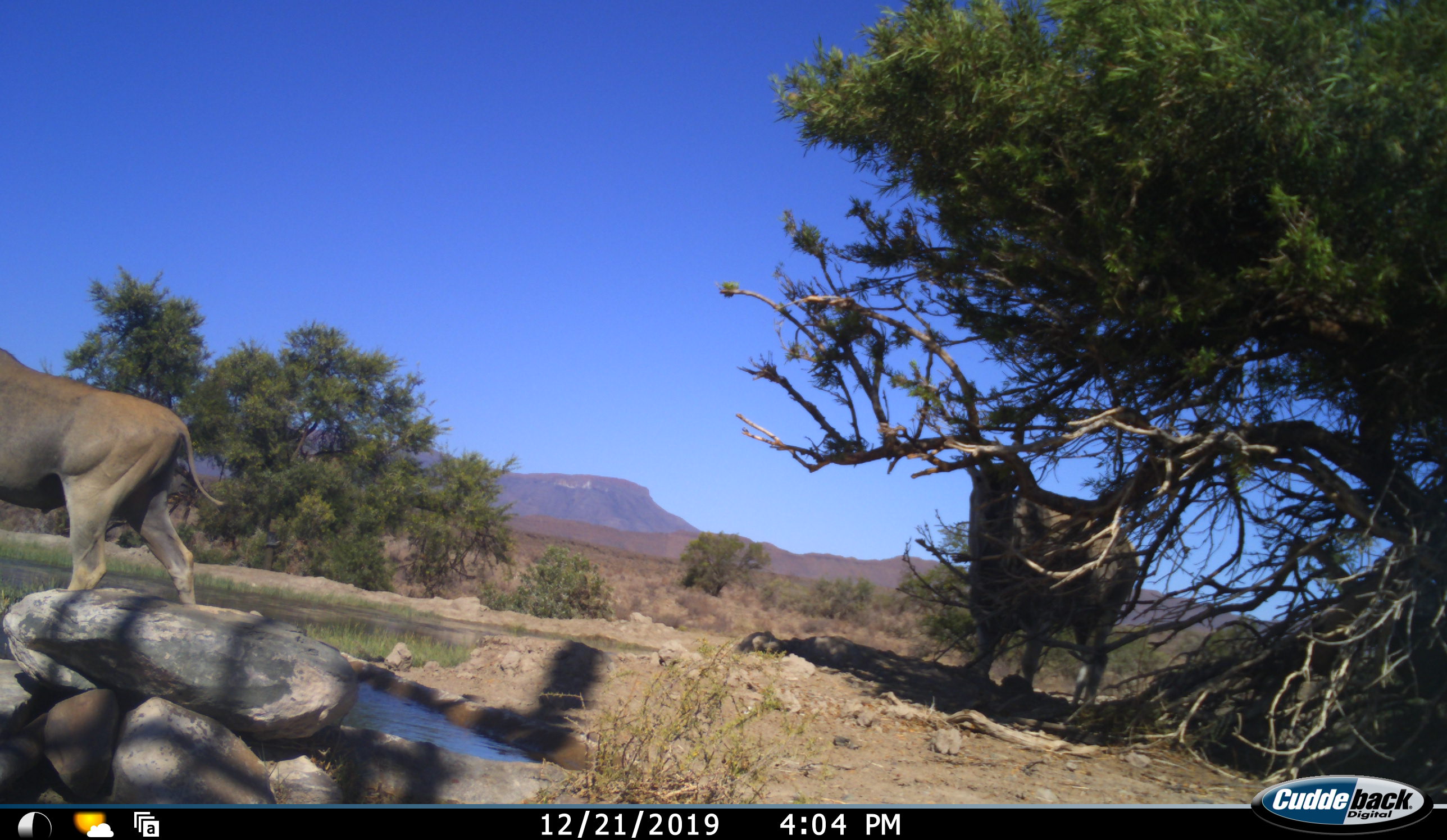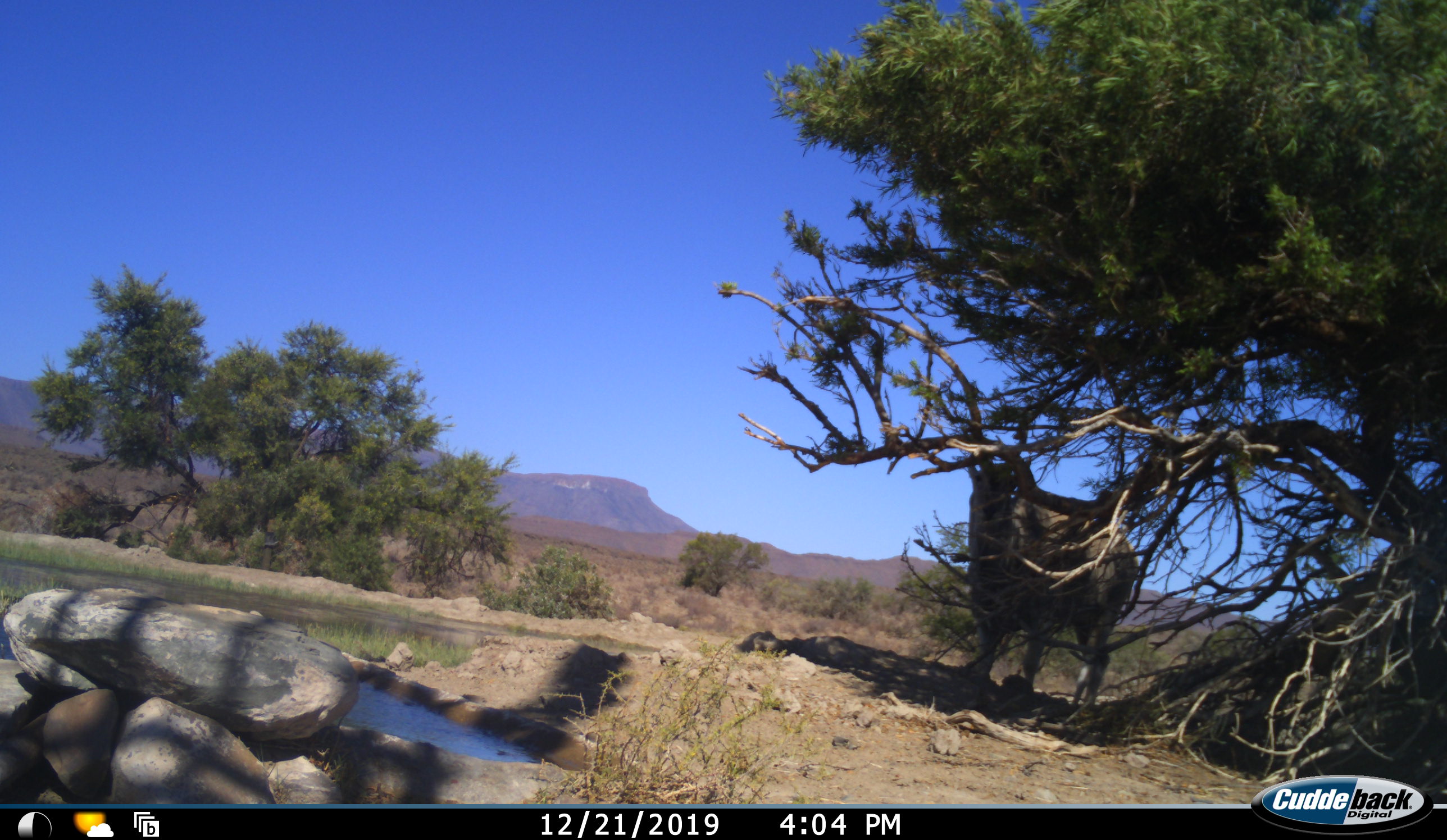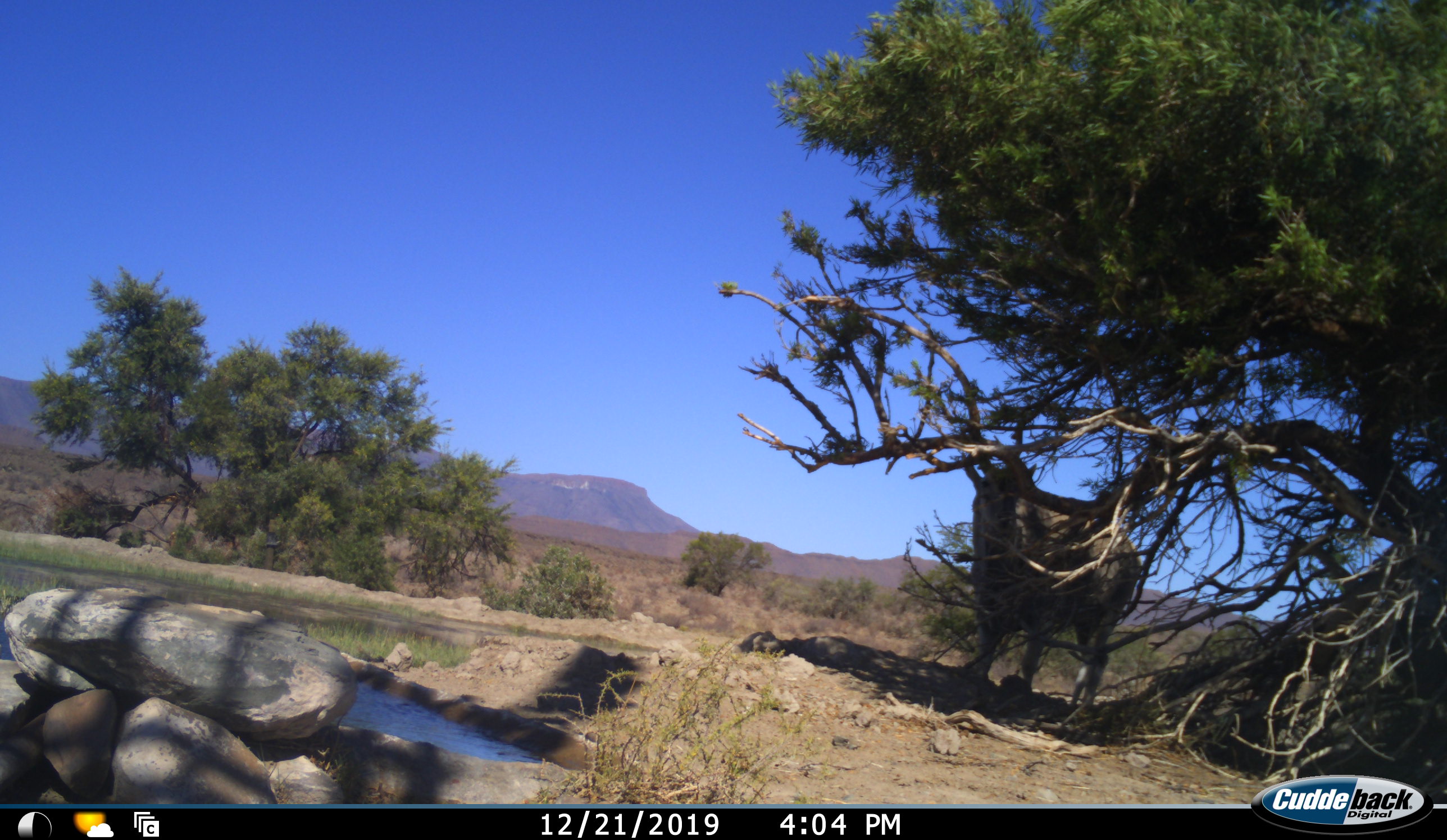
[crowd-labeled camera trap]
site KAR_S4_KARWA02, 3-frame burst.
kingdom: Animalia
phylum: Chordata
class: Mammalia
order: Artiodactyla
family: Bovidae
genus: Tragelaphus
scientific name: Tragelaphus oryx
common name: eland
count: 2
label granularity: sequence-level